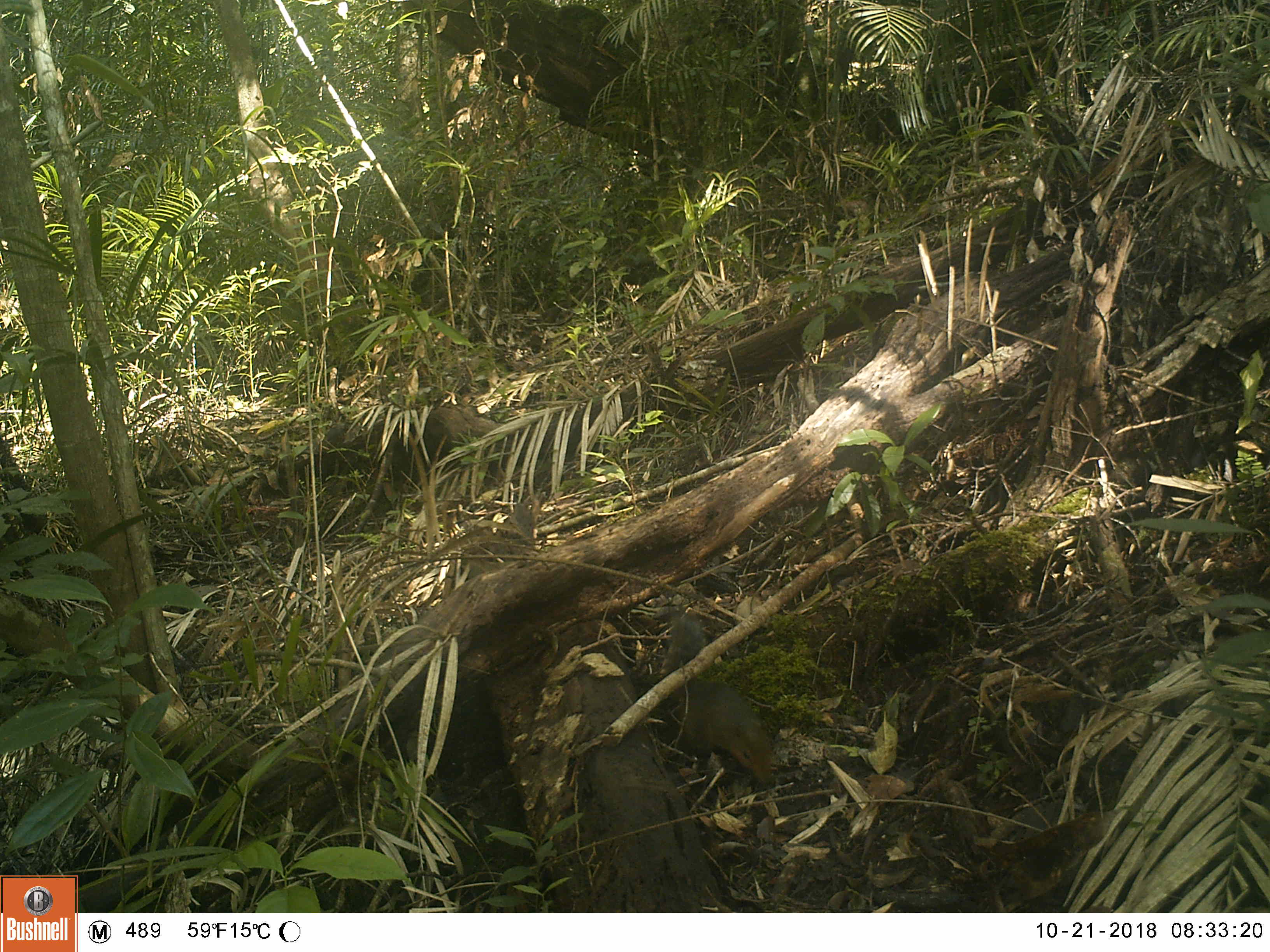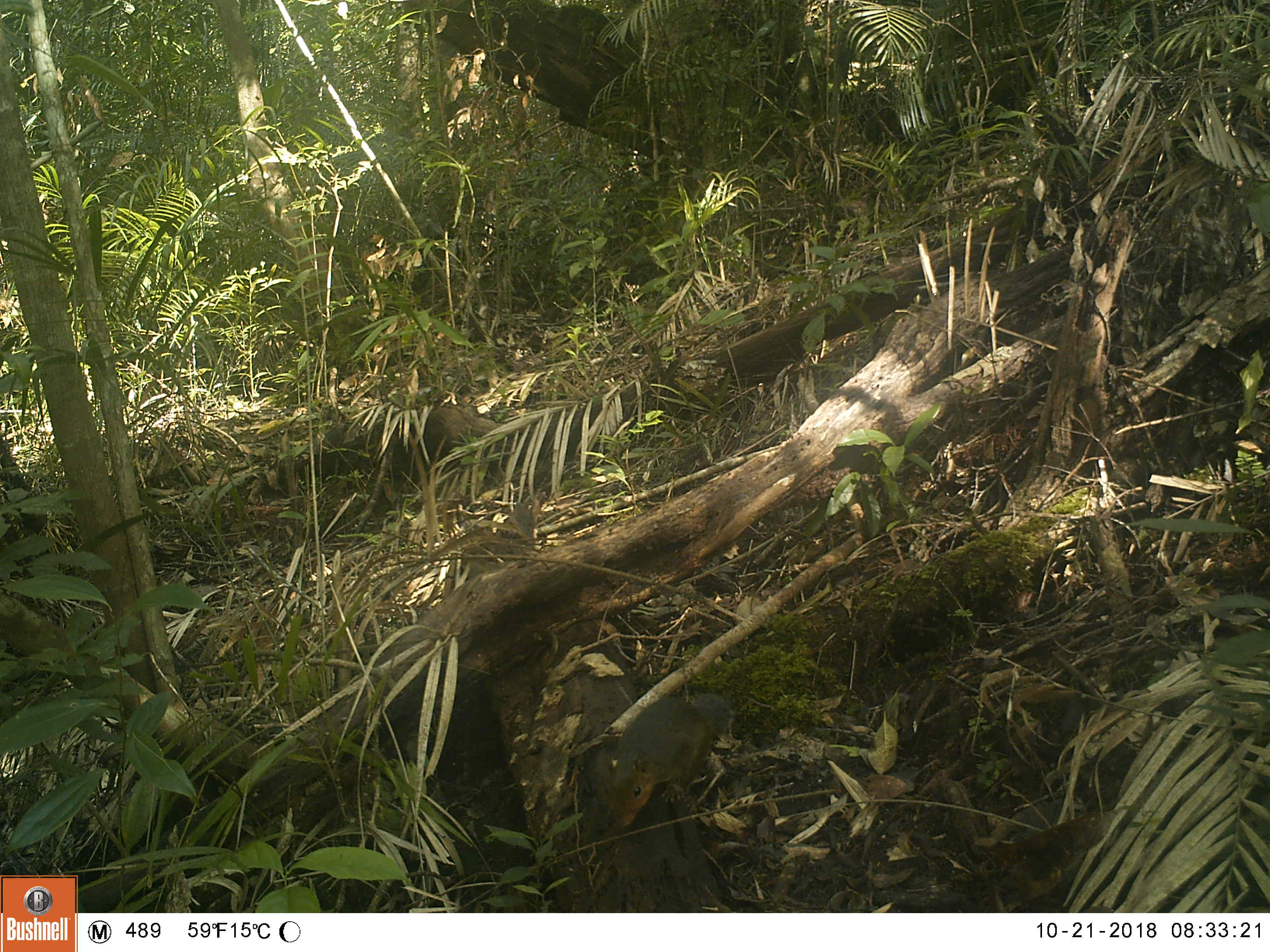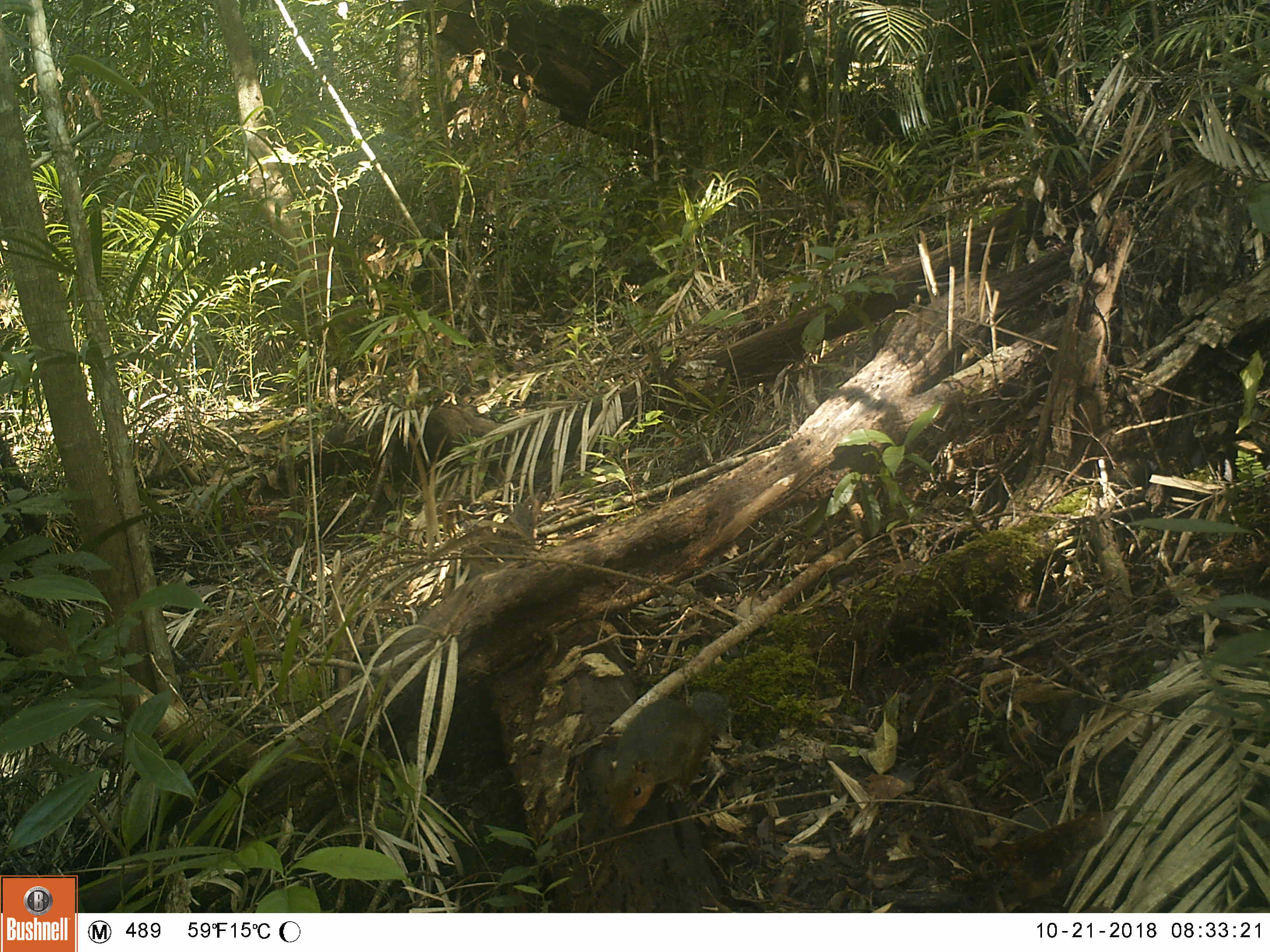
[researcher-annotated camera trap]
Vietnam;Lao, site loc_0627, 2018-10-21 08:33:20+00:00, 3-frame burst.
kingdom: Animalia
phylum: Chordata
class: Mammalia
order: Rodentia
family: Sciuridae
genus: Dremomys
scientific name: Dremomys rufigenis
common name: red-cheeked squirrel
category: red cheeked squirrel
Red cheeked squirrel (red-cheeked squirrel) (Dremomys rufigenis). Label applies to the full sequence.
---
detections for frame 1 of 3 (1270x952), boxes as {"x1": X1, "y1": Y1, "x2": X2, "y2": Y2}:
red cheeked squirrel: {"x1": 662, "y1": 605, "x2": 775, "y2": 788}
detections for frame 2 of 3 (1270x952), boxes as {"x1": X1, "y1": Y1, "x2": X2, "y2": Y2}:
red cheeked squirrel: {"x1": 604, "y1": 691, "x2": 733, "y2": 830}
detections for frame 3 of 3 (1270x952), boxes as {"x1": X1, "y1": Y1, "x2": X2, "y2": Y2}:
red cheeked squirrel: {"x1": 602, "y1": 692, "x2": 728, "y2": 828}